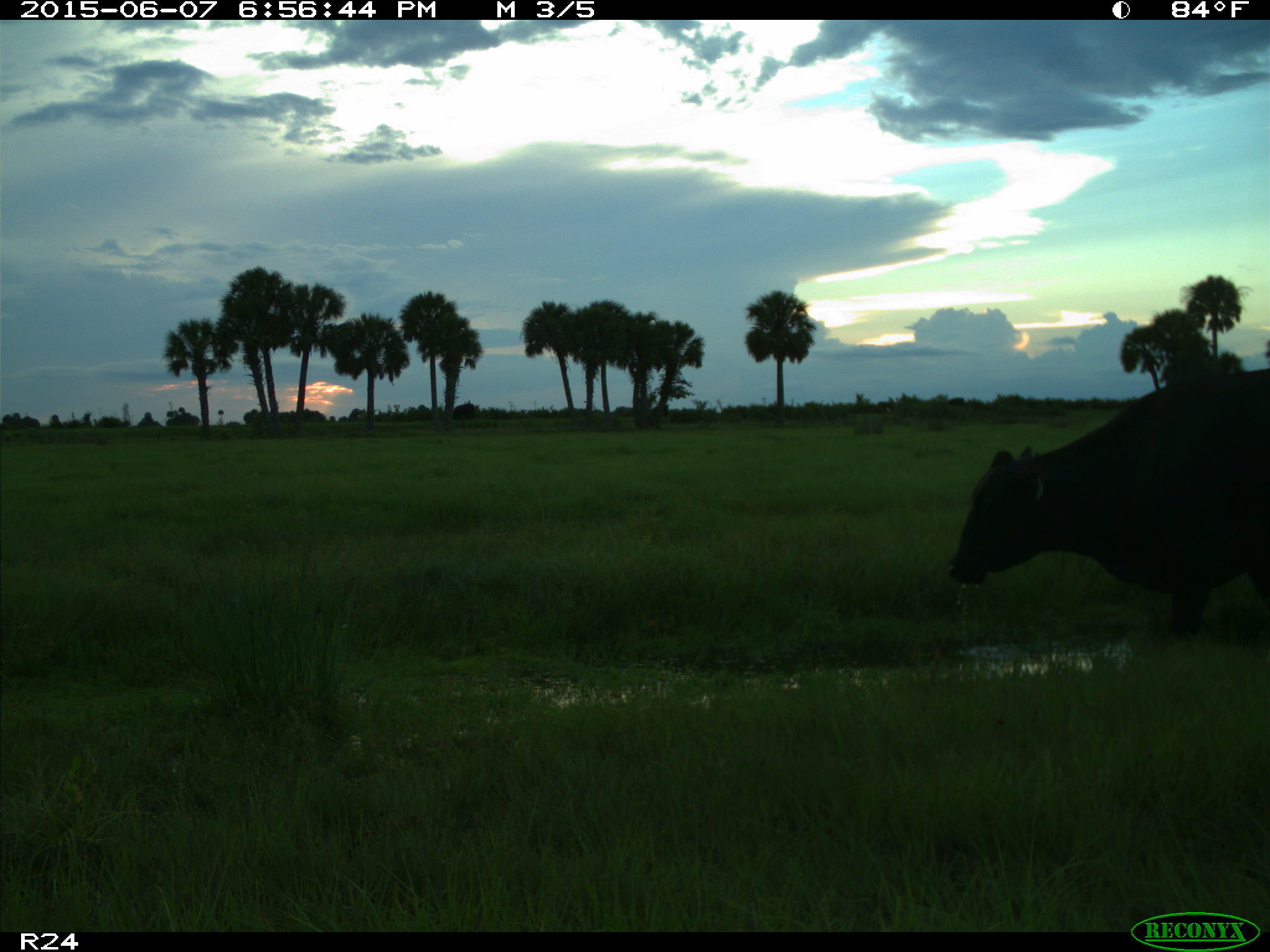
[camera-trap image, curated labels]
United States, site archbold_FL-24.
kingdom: Animalia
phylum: Chordata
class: Mammalia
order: Artiodactyla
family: Bovidae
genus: Bos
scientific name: Bos taurus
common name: domestic cow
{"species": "Bos taurus (domestic cow)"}